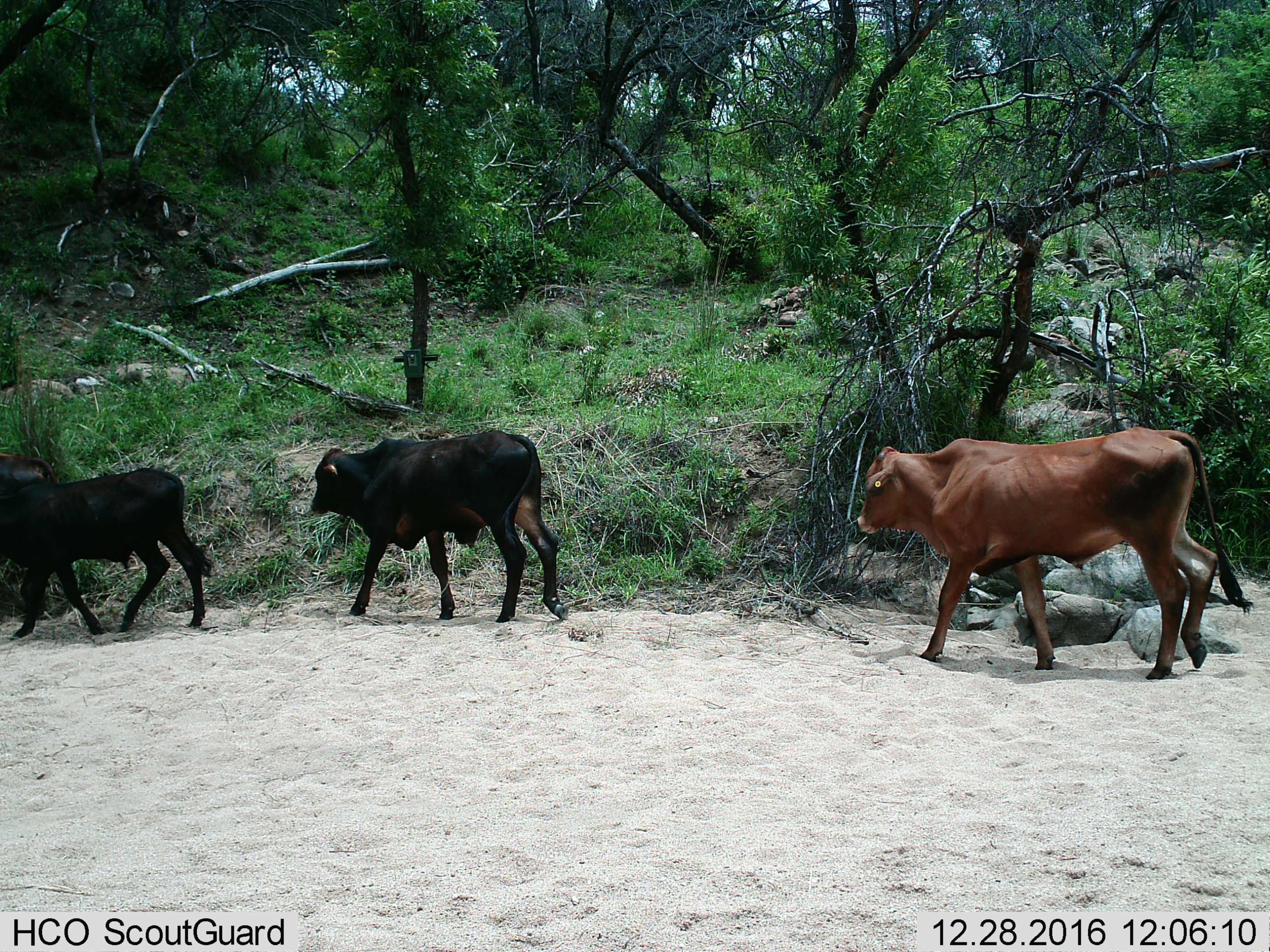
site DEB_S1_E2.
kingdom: Animalia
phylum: Chordata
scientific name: Vertebrata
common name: domestic animal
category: domesticanimal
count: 3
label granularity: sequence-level